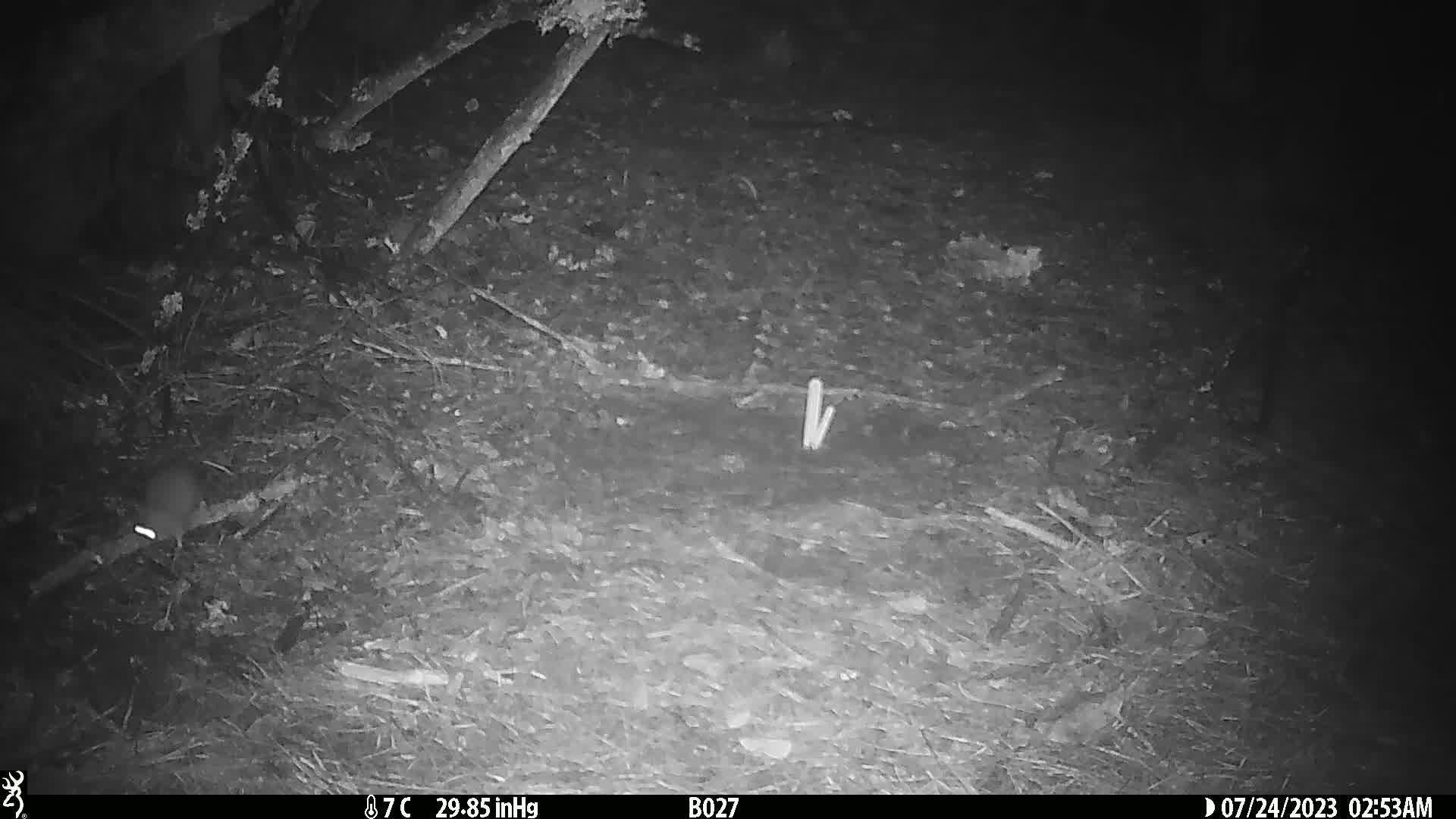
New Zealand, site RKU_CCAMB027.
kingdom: Animalia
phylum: Chordata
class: Mammalia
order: Rodentia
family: Muridae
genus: Rattus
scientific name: Rattus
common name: rat